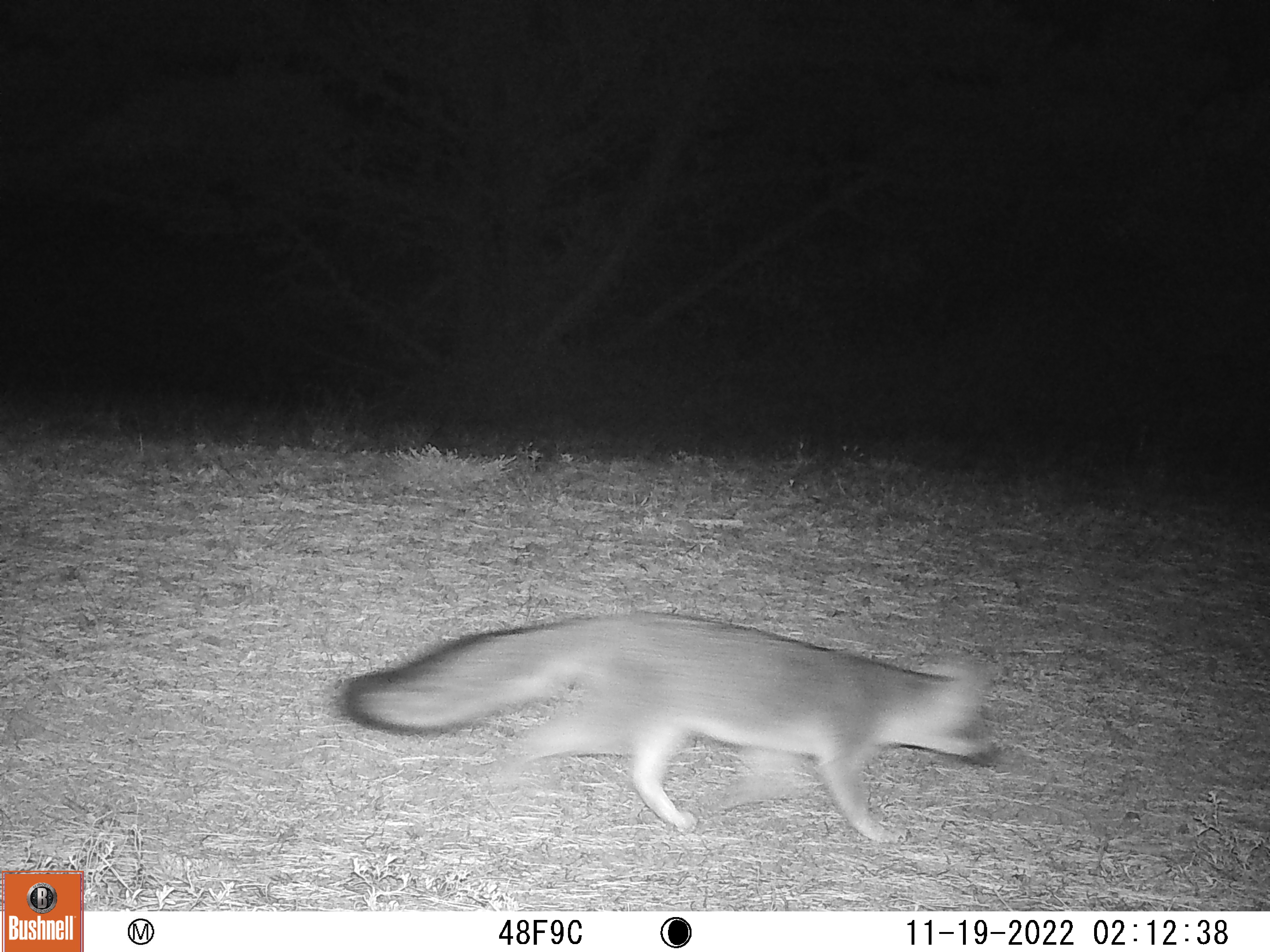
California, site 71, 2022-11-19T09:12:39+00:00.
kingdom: Animalia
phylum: Chordata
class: Mammalia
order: Carnivora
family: Canidae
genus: Urocyon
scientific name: Urocyon cinereoargenteus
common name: gray fox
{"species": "gray fox (Urocyon cinereoargenteus)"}